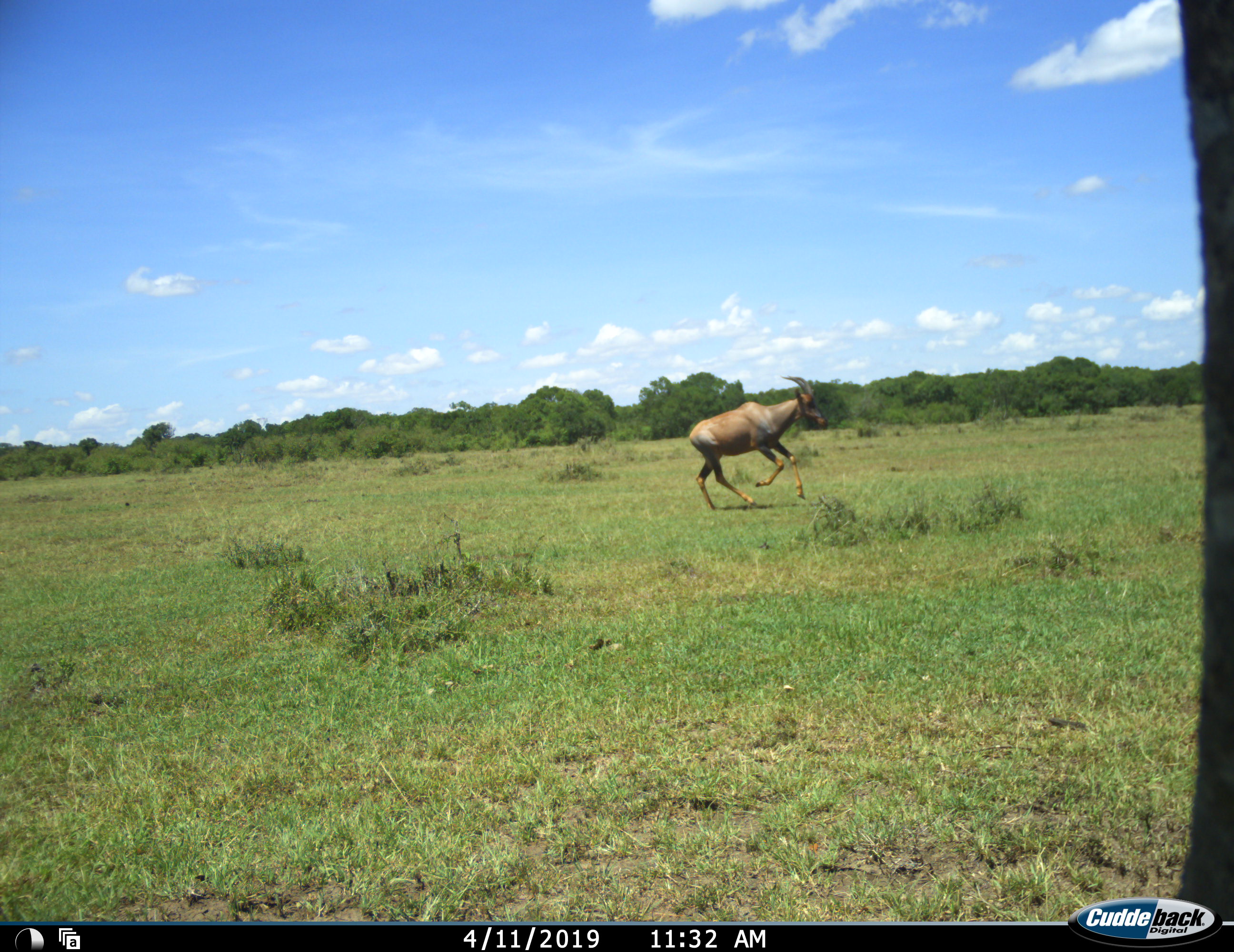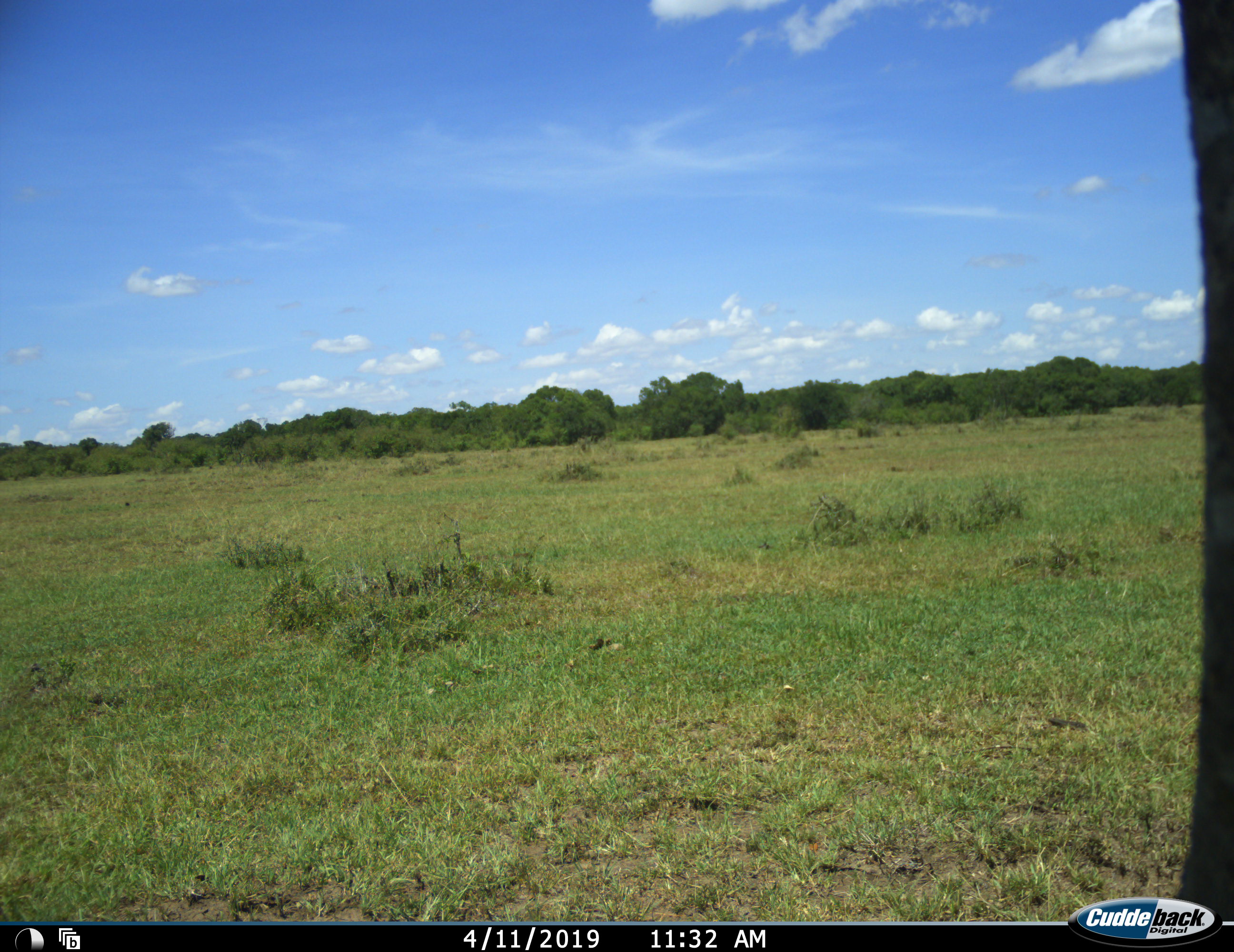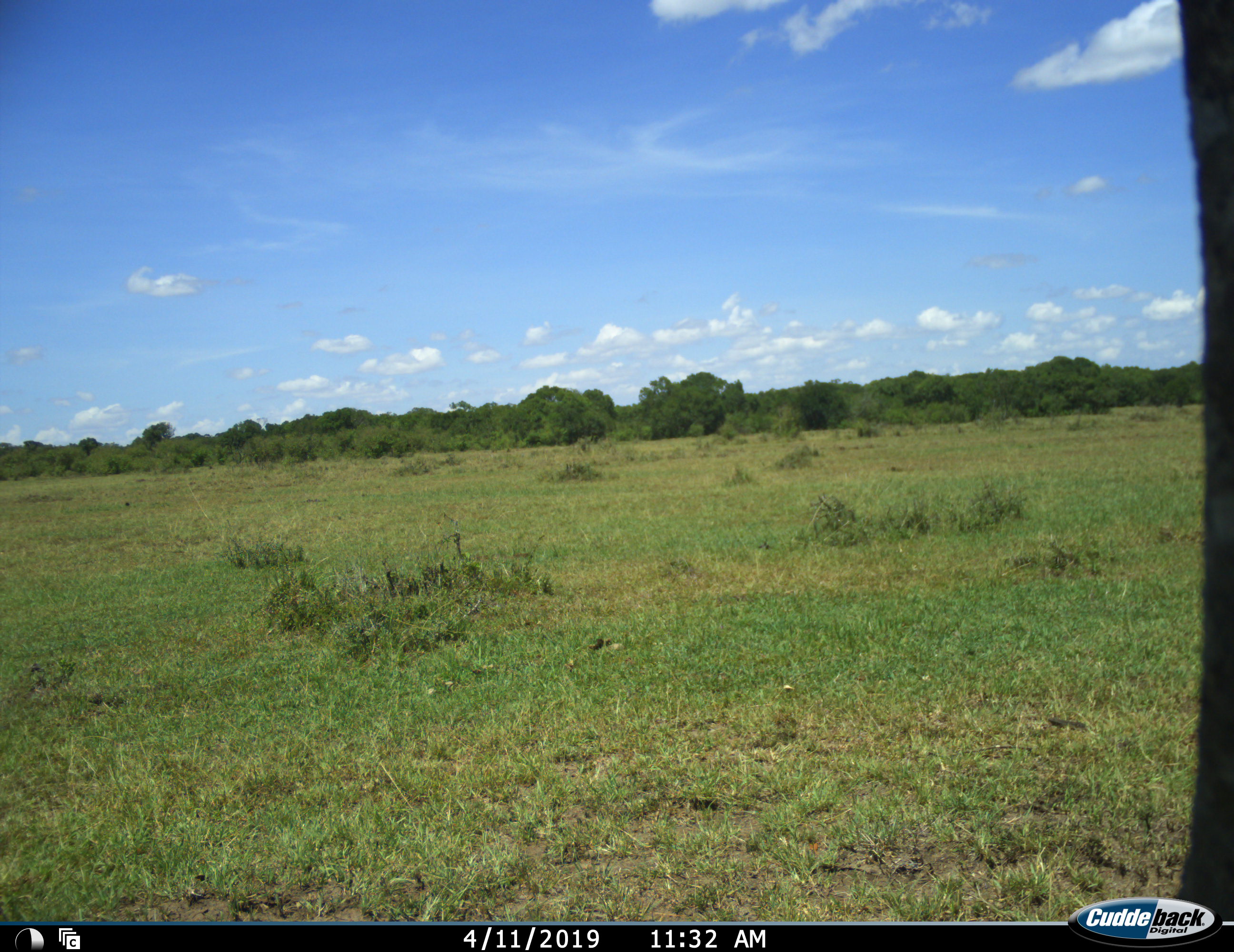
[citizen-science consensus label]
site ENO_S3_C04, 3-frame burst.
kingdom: Animalia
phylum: Chordata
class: Mammalia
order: Artiodactyla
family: Bovidae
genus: Damaliscus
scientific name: Damaliscus lunatus jimela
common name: topi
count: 1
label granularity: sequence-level